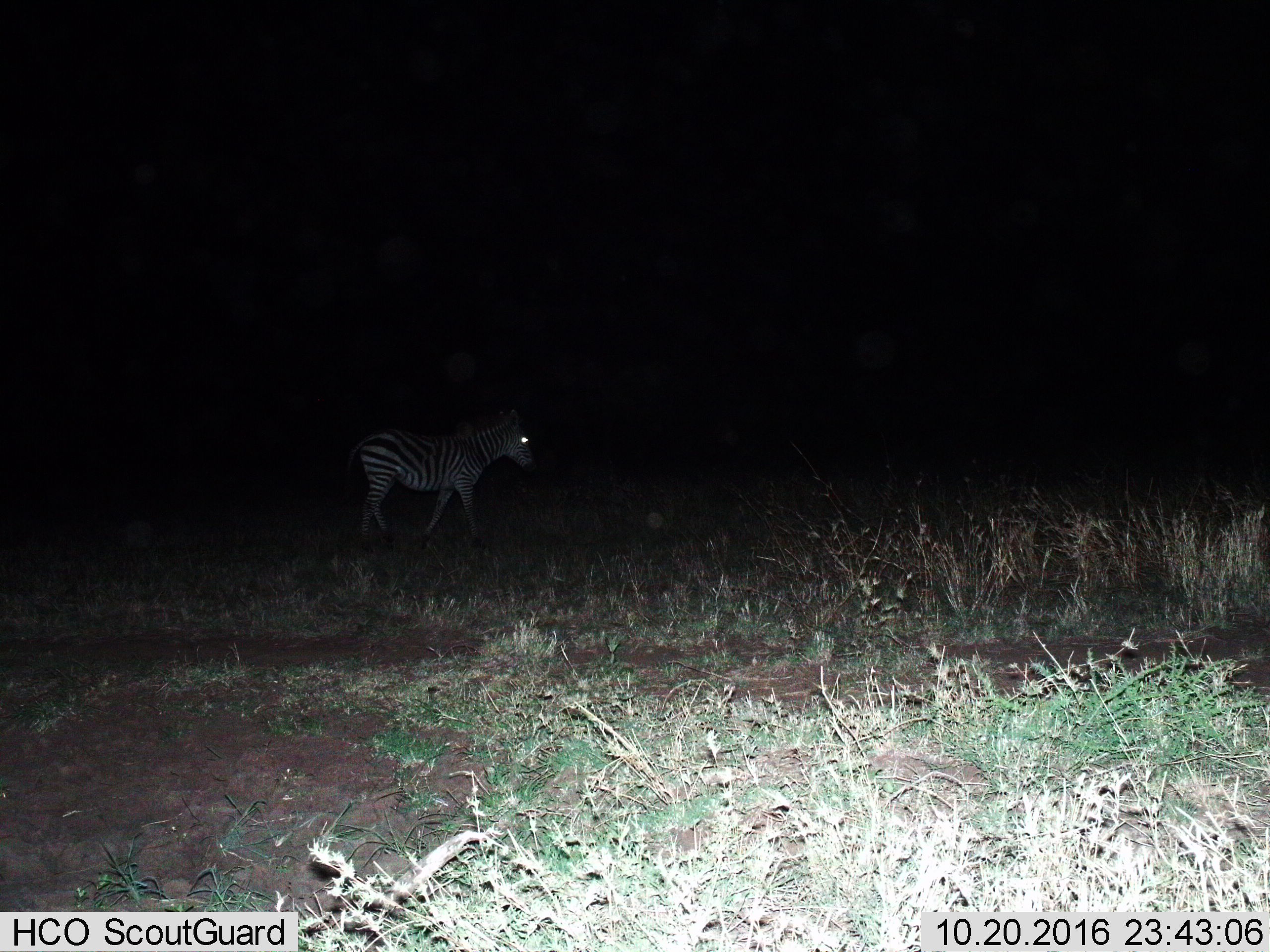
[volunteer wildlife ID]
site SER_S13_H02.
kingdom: Animalia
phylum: Chordata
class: Mammalia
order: Perissodactyla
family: Equidae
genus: Equus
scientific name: Equus quagga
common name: plains zebra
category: zebraplains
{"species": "zebraplains (plains zebra) (Equus quagga)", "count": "1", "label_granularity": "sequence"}